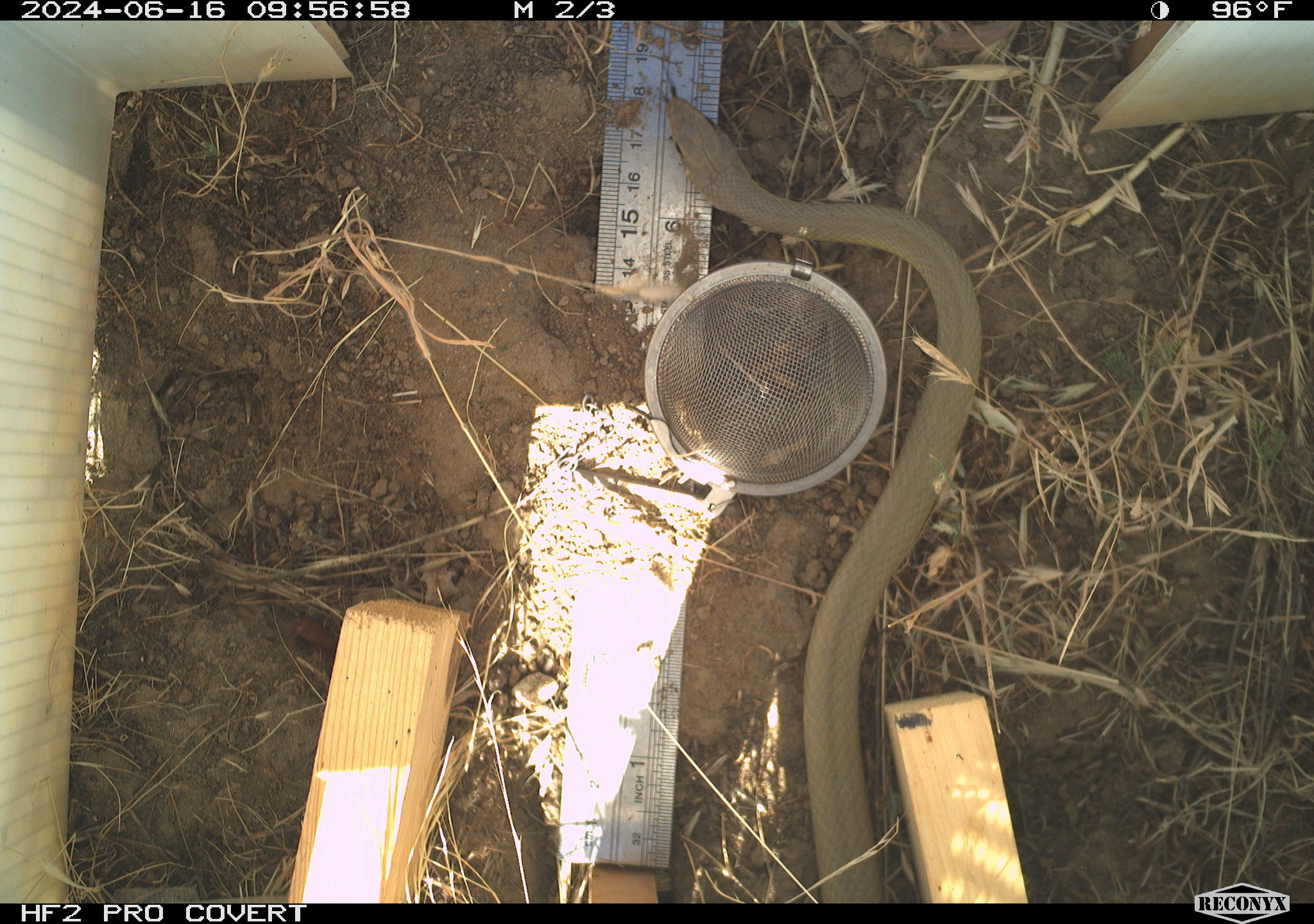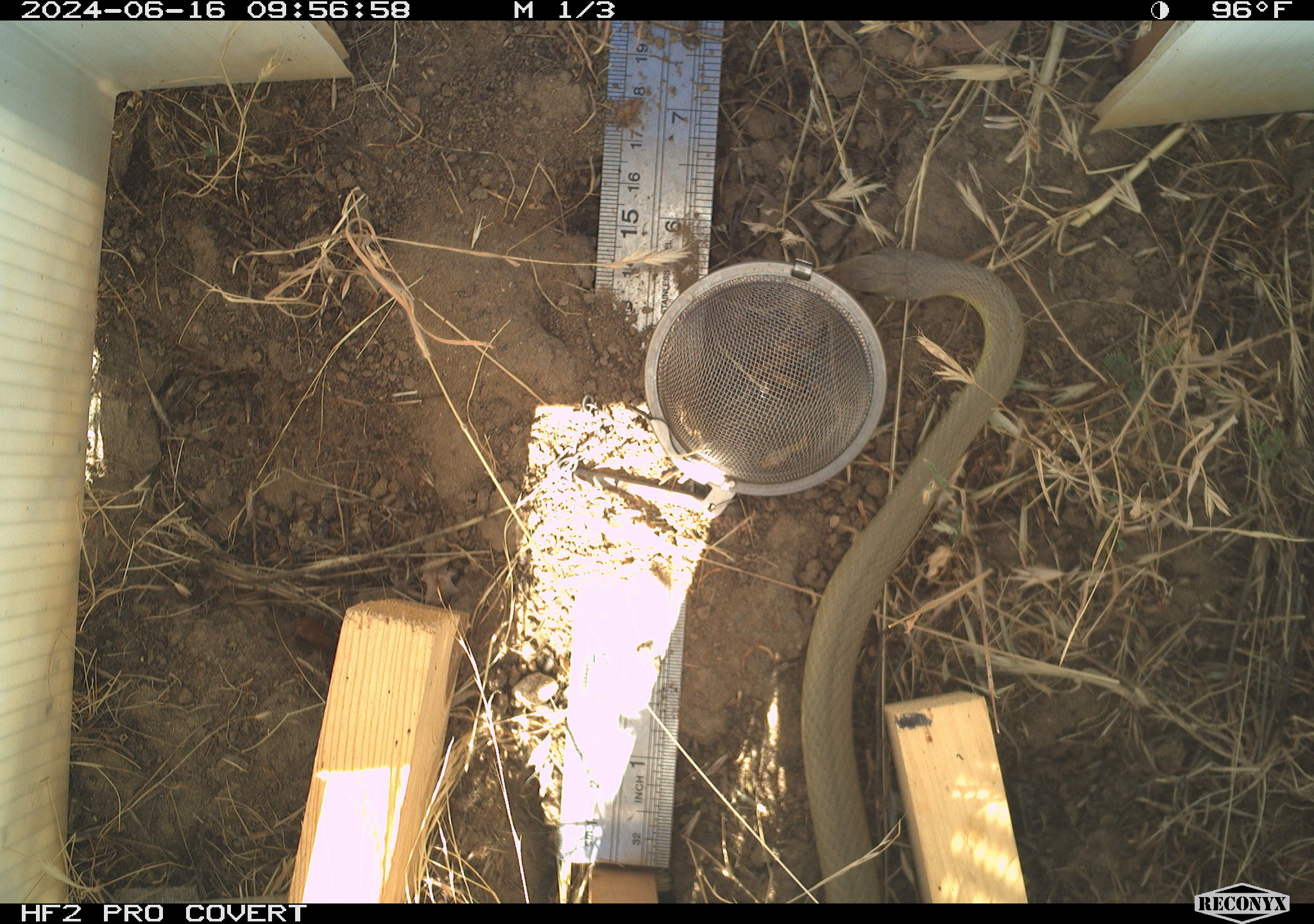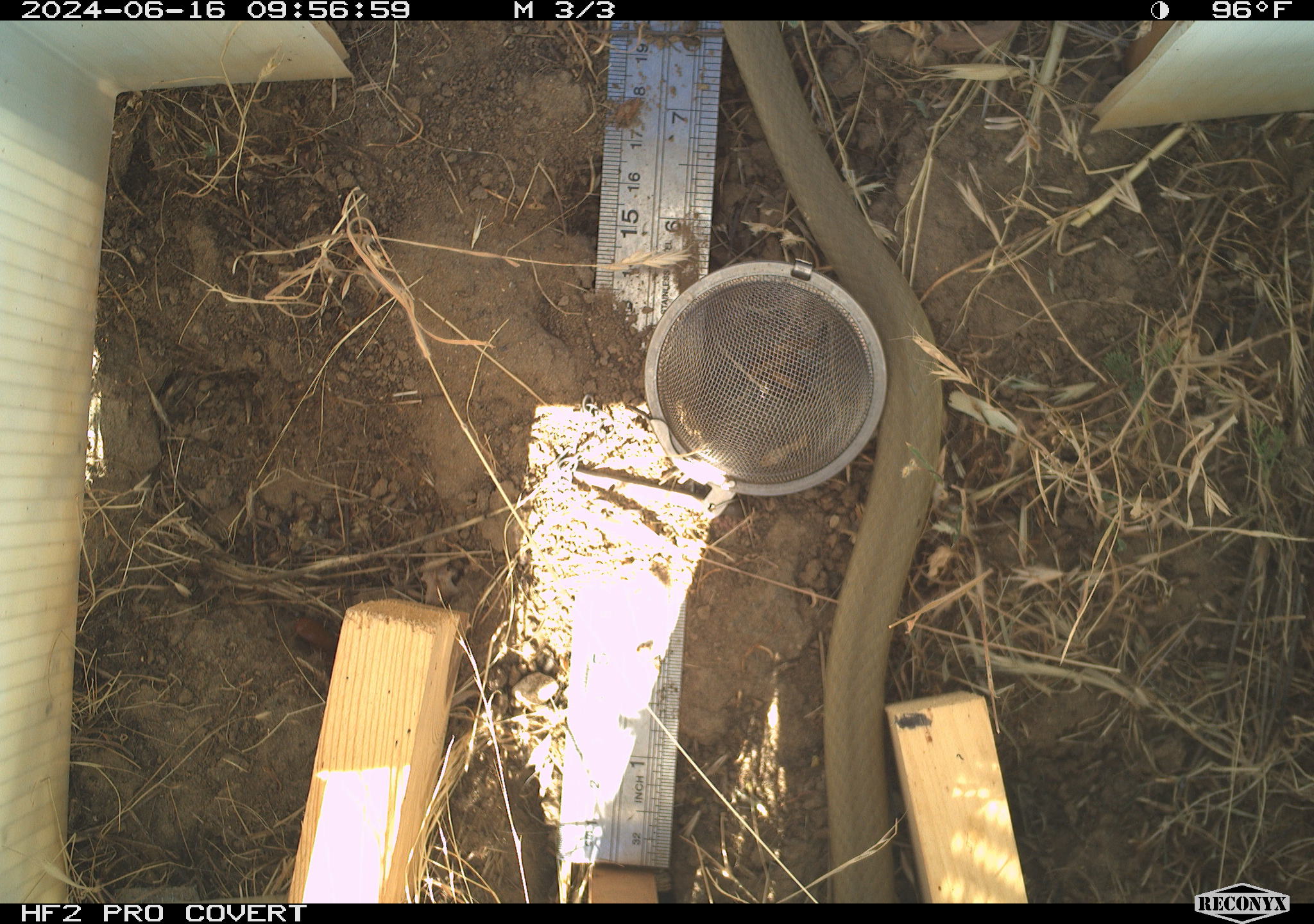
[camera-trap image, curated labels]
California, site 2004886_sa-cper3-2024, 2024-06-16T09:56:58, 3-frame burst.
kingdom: Animalia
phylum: Chordata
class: Reptilia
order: Squamata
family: Colubridae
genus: Coluber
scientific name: Coluber constrictor mormon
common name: western yellow-bellied racer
Western yellow-bellied racer (Coluber constrictor mormon).